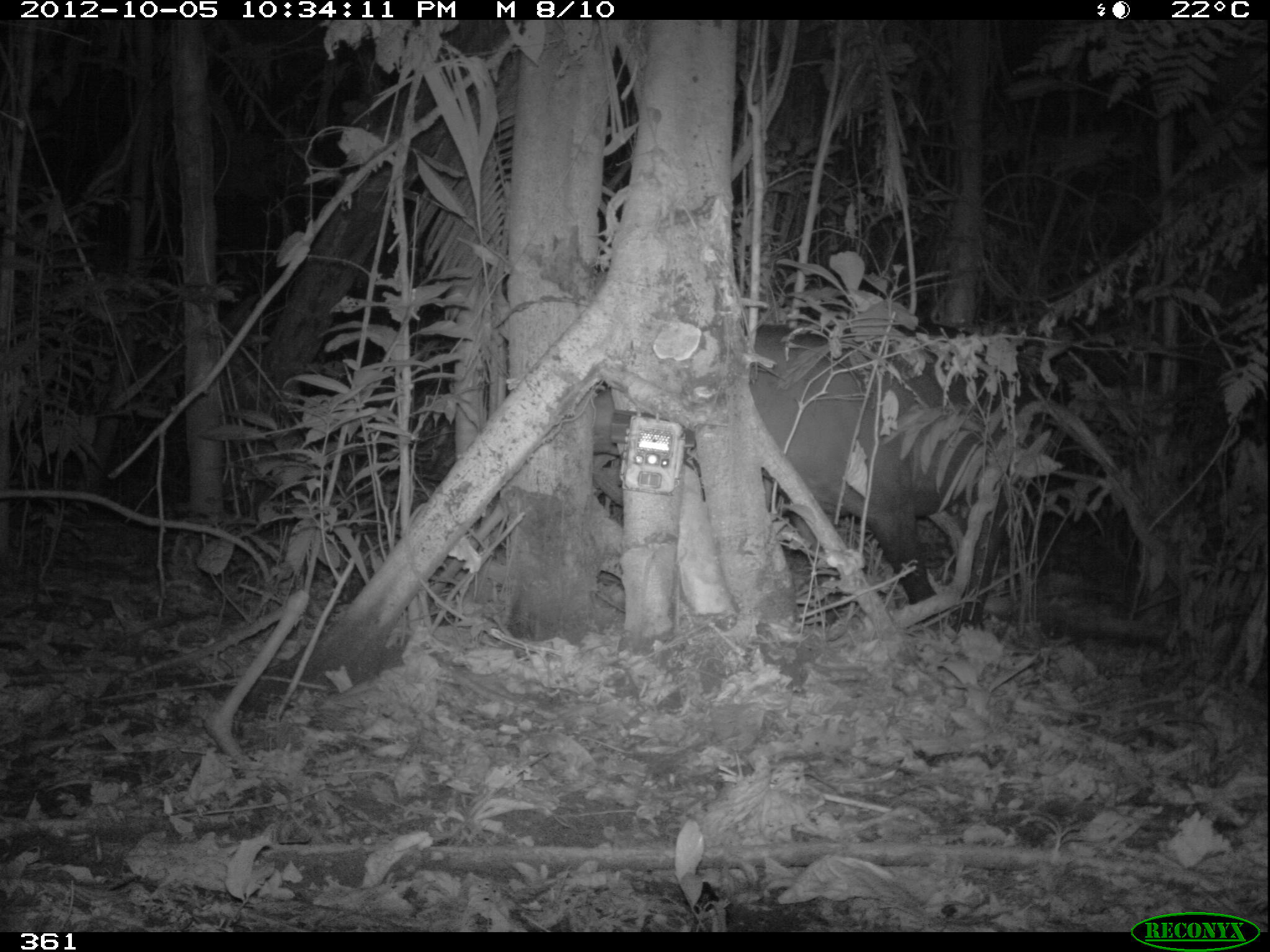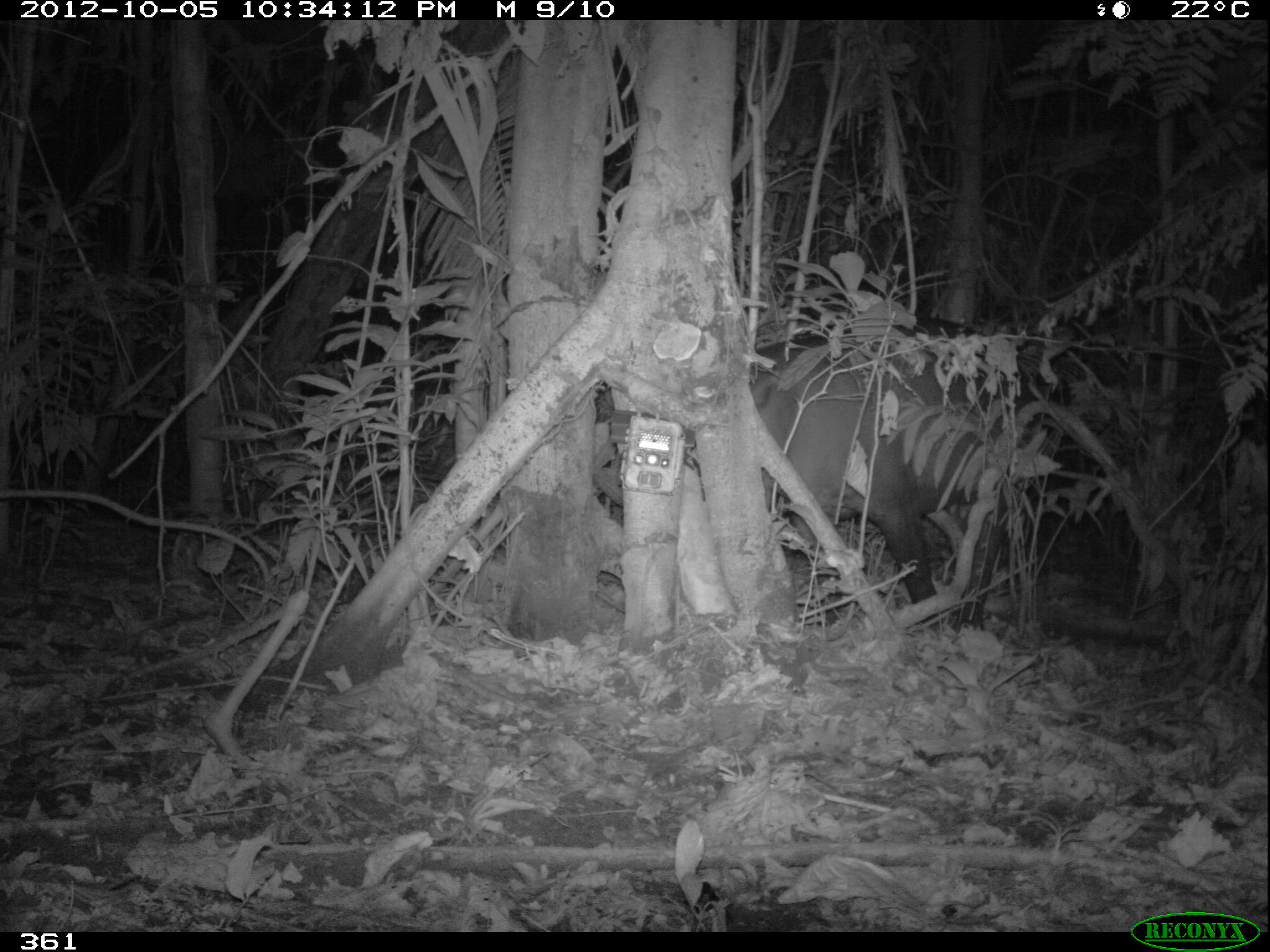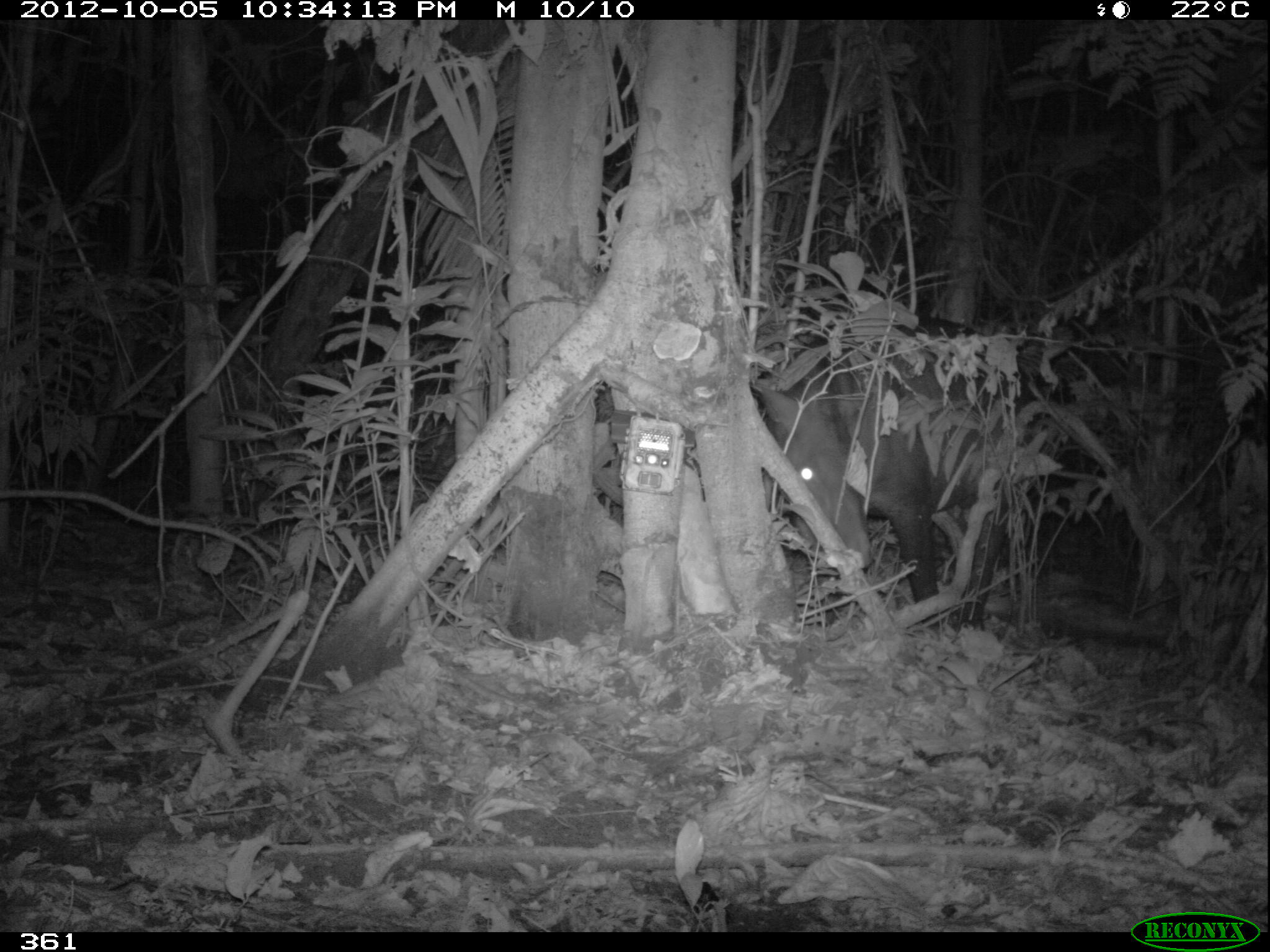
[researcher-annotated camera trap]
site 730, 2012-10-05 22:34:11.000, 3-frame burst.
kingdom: Animalia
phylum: Chordata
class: Mammalia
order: Perissodactyla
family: Tapiridae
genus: Tapirus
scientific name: Tapirus terrestris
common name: south american tapir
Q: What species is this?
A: Tapirus terrestris (south american tapir).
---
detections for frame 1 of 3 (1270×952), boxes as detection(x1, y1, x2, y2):
tapirus terrestris: detection(590, 317, 1018, 632)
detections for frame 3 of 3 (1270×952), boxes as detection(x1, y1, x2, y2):
tapirus terrestris: detection(752, 312, 1024, 629)